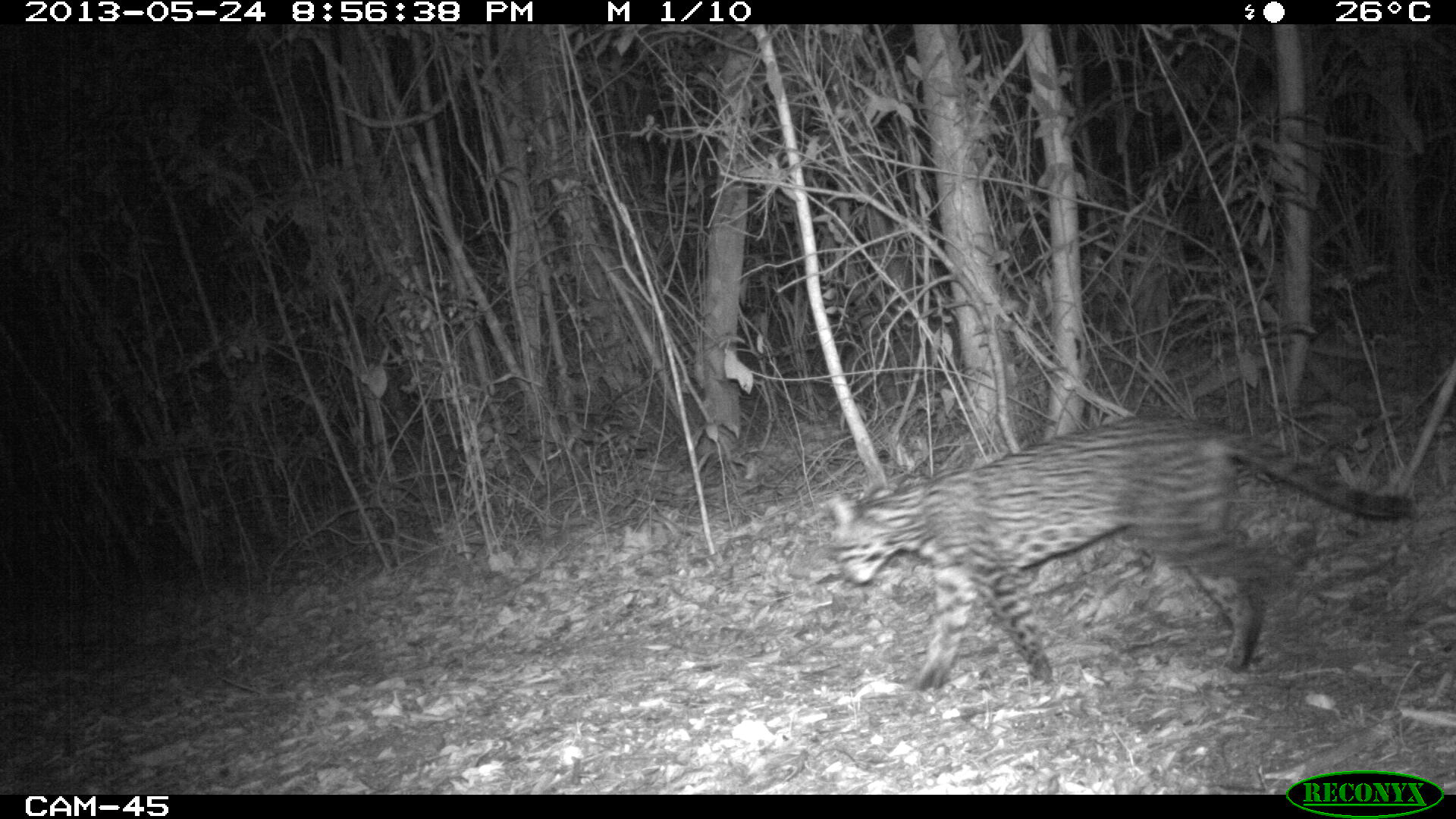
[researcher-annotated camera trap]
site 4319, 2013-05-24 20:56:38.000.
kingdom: Animalia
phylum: Chordata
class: Mammalia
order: Carnivora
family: Felidae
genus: Leopardus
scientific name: Leopardus pardalis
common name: ocelot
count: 1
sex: female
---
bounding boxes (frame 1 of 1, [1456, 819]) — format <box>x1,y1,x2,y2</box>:
leopardus pardalis: <box>826,415,1411,688</box>